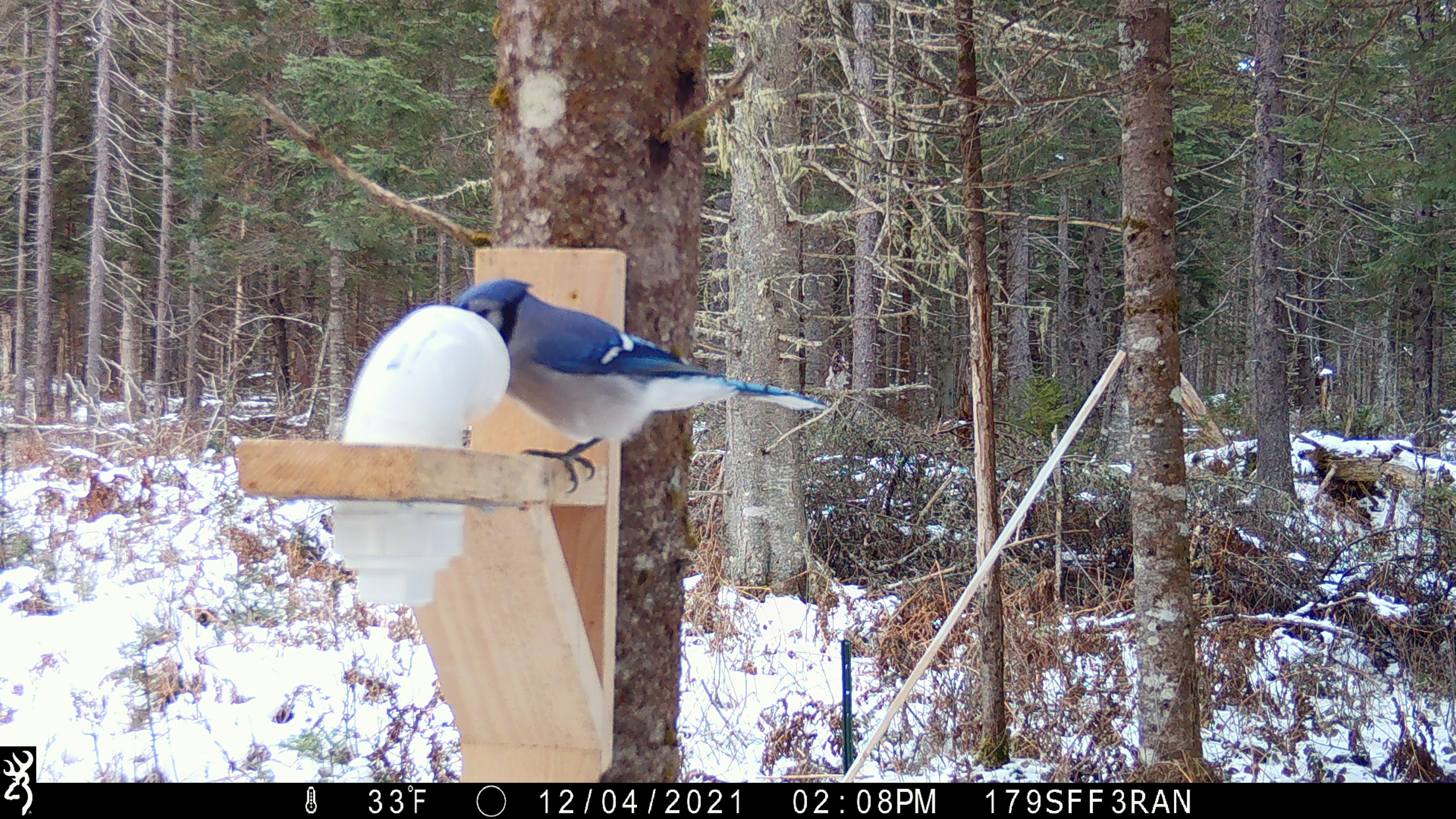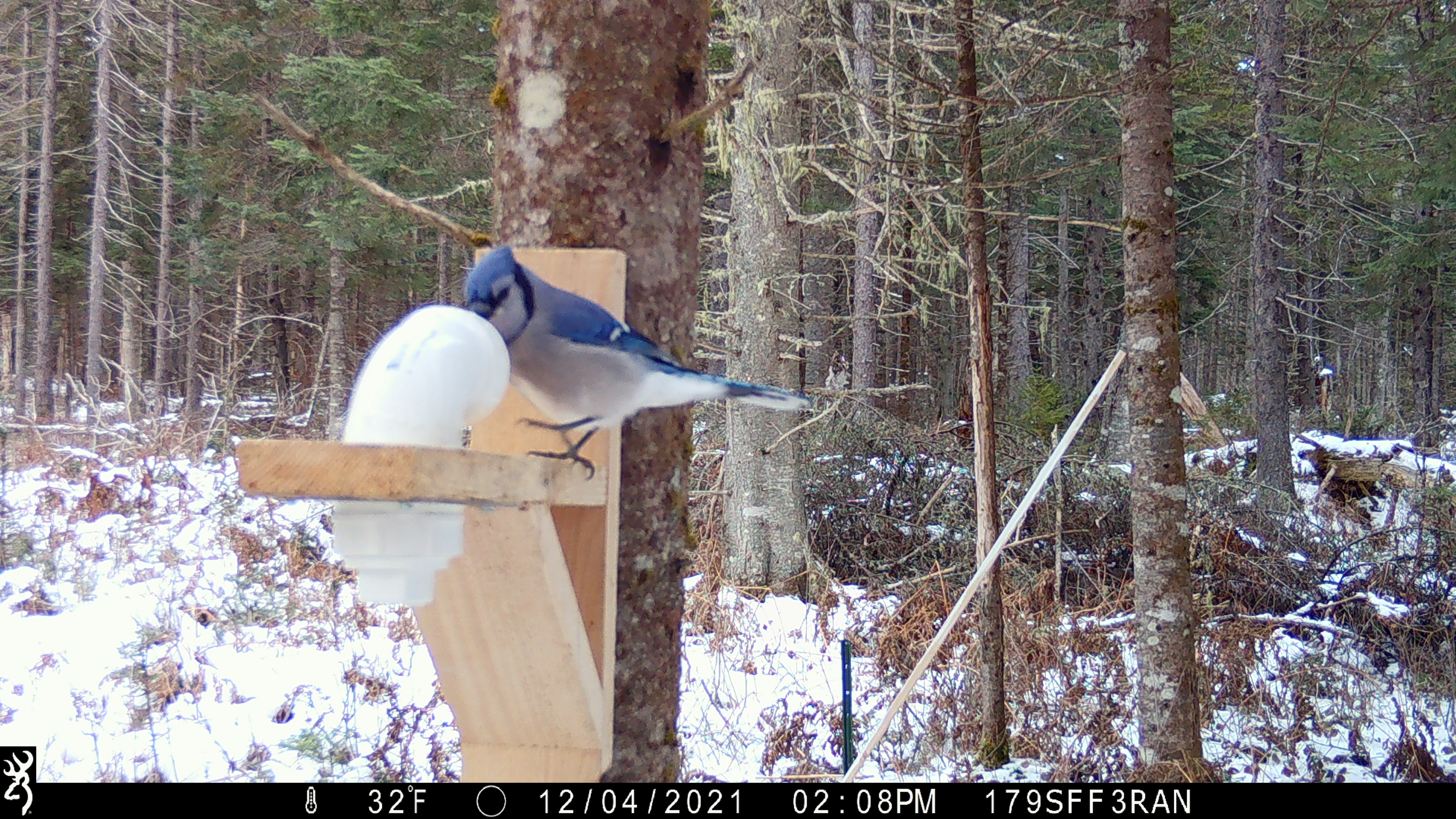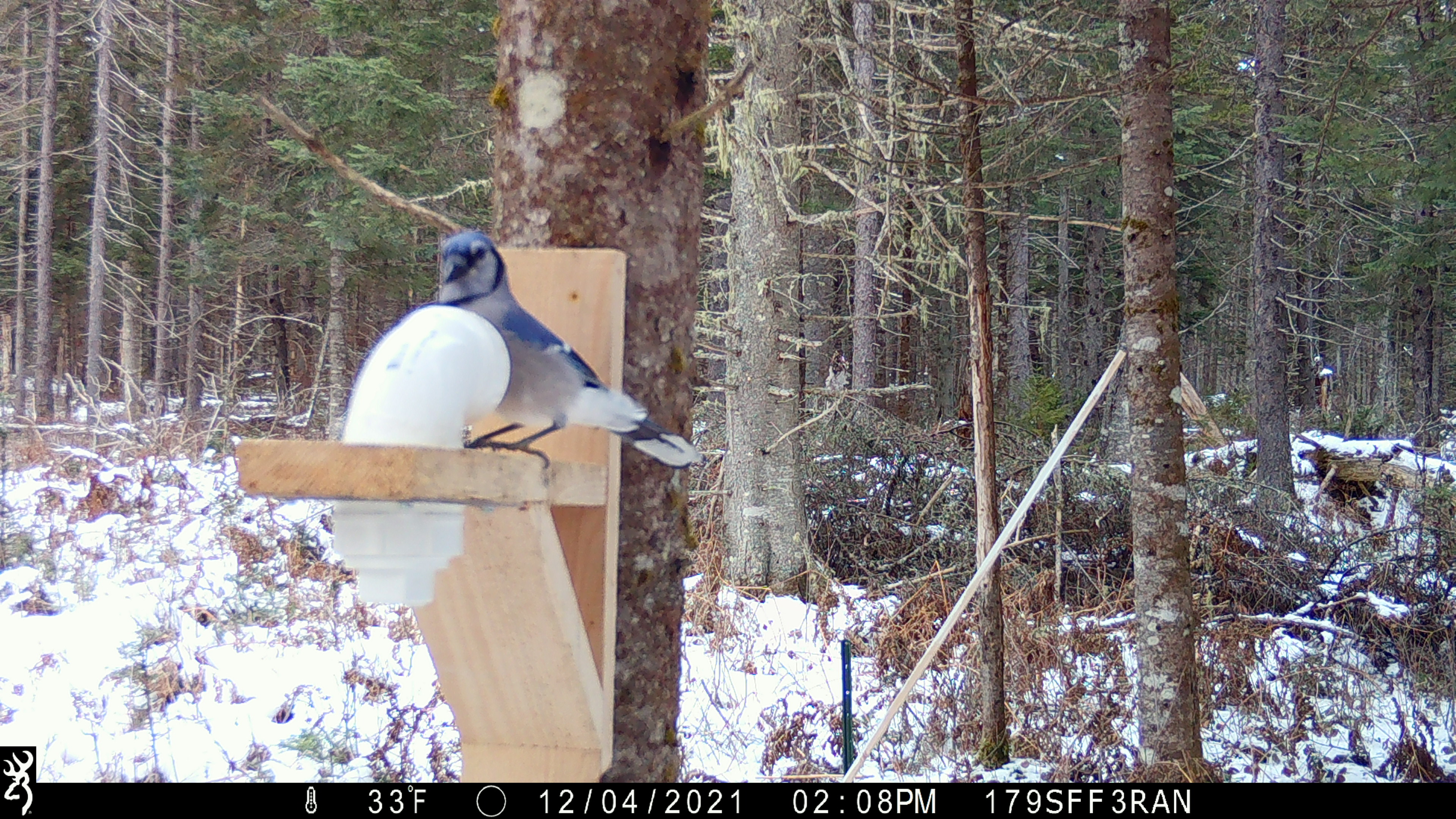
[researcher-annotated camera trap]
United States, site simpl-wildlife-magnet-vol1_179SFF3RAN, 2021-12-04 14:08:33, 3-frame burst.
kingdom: Animalia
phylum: Chordata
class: Aves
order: Passeriformes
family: Corvidae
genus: Cyanocitta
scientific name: Cyanocitta cristata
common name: blue jay